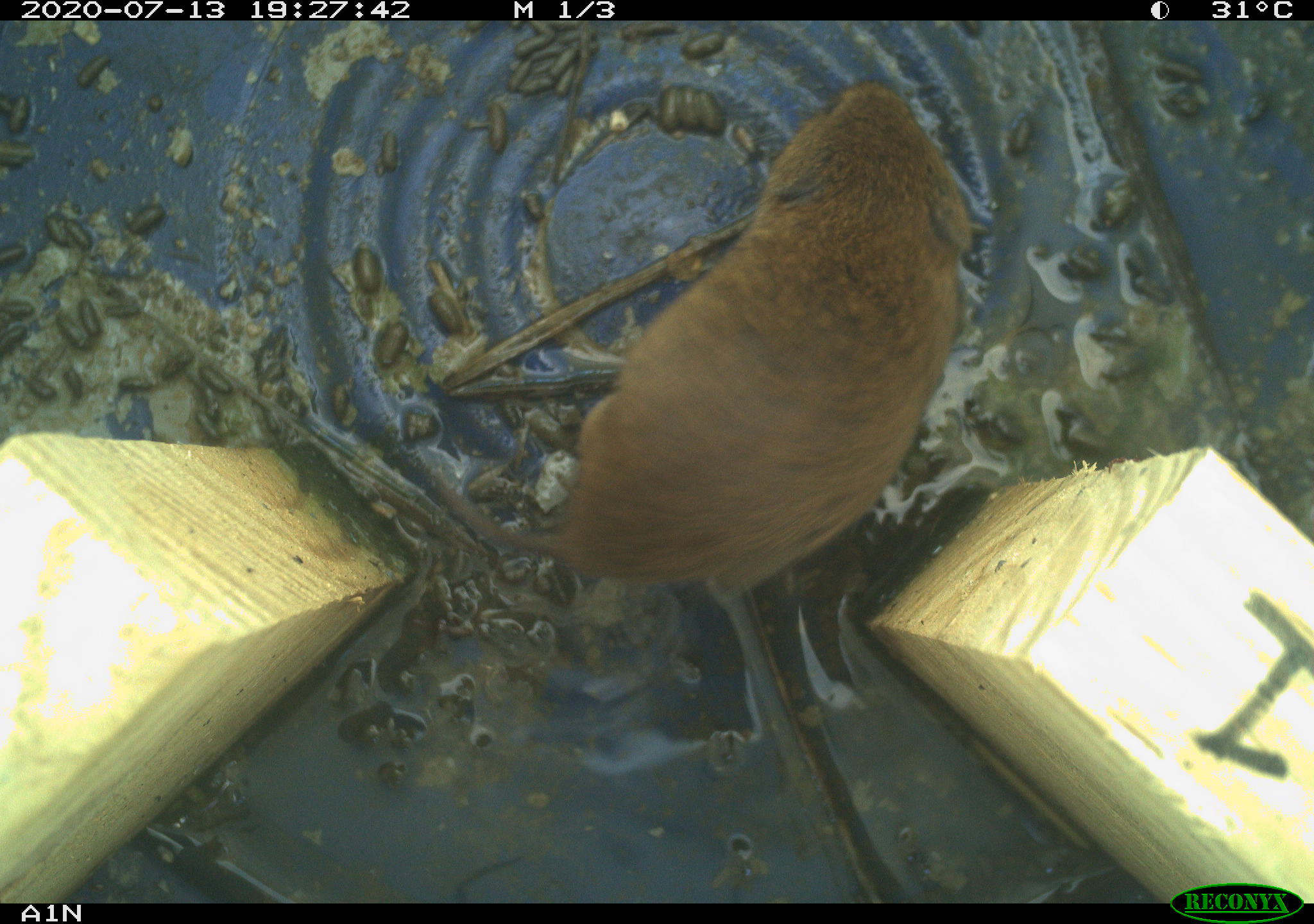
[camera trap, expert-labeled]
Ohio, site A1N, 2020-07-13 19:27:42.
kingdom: Animalia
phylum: Chordata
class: Mammalia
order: Rodentia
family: Cricetidae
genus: Microtus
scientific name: Microtus pennsylvanicus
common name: meadow vole